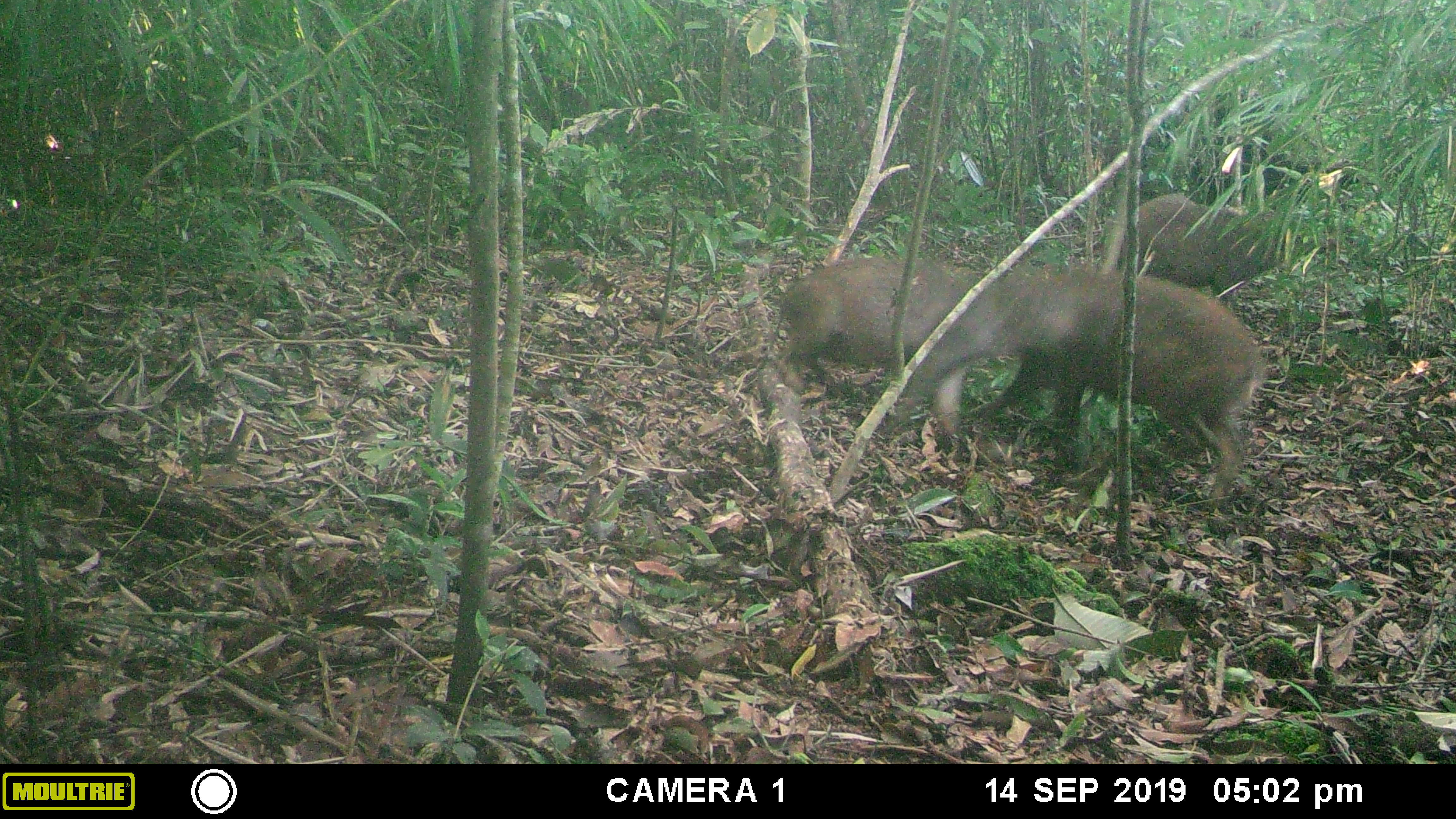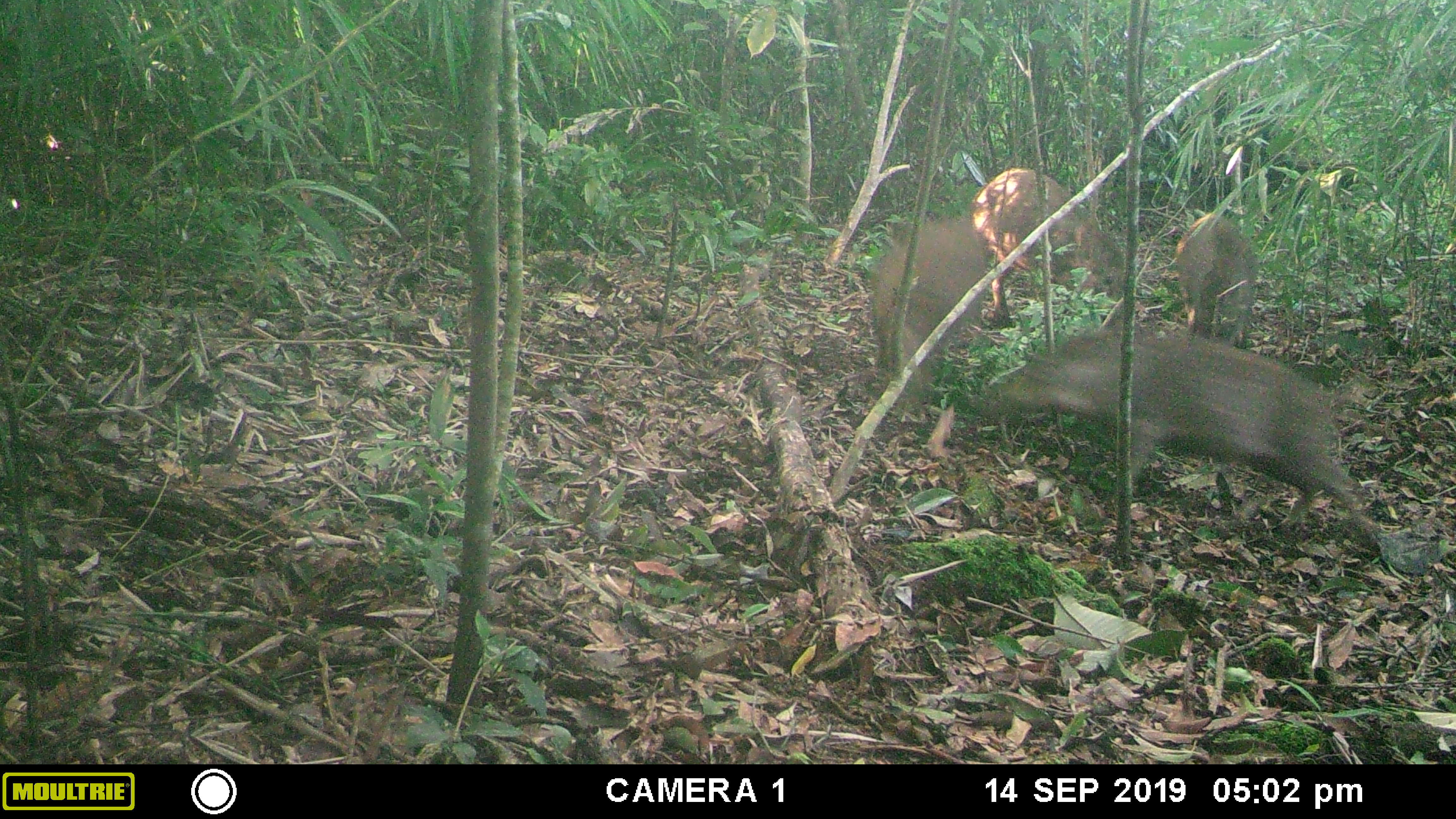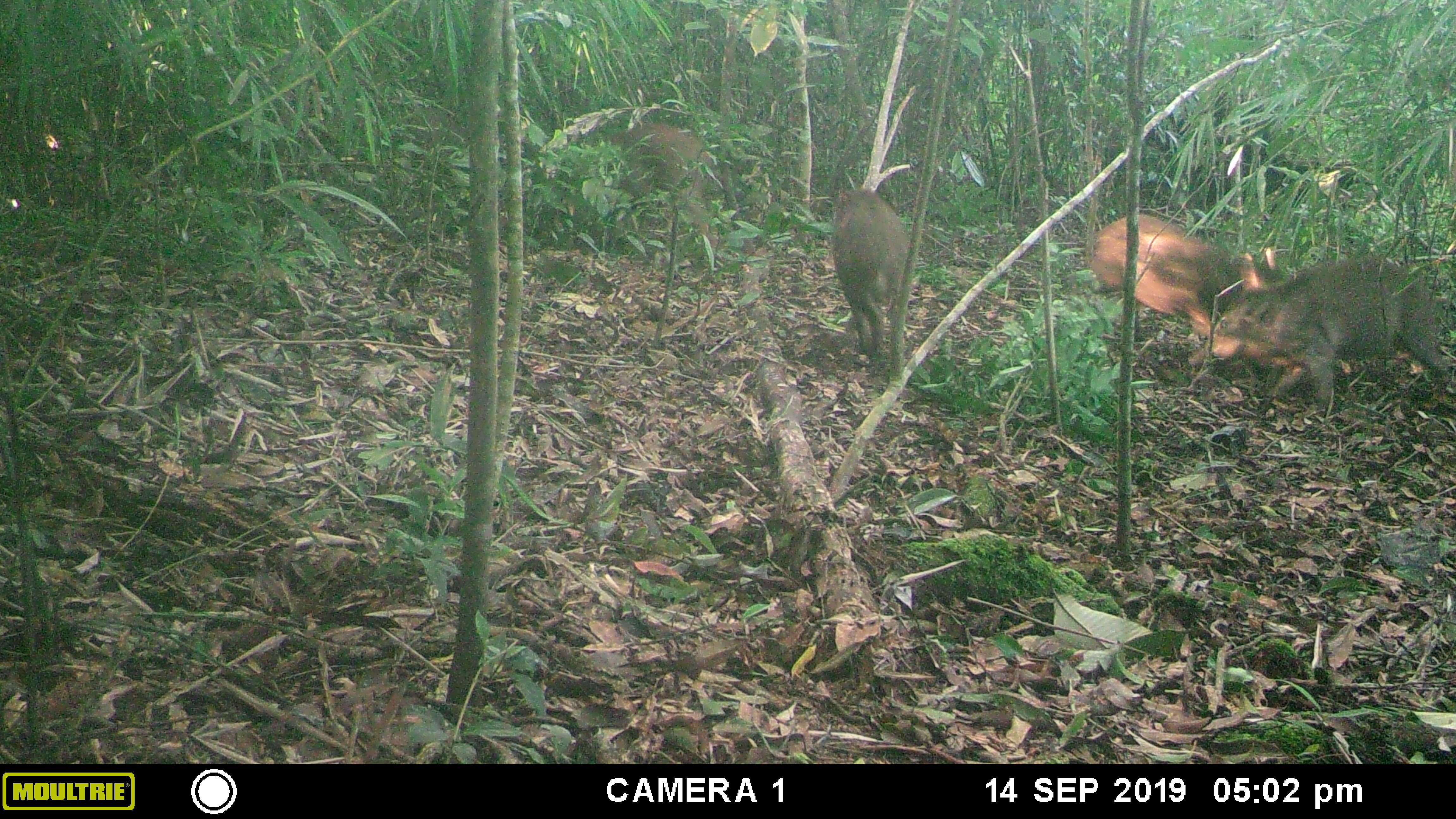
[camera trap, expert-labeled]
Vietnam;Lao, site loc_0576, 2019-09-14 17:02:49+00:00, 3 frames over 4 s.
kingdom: Animalia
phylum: Chordata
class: Mammalia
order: Artiodactyla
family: Suidae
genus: Sus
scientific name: Sus scrofa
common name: eurasian wild pig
Eurasian wild pig (Sus scrofa). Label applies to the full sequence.